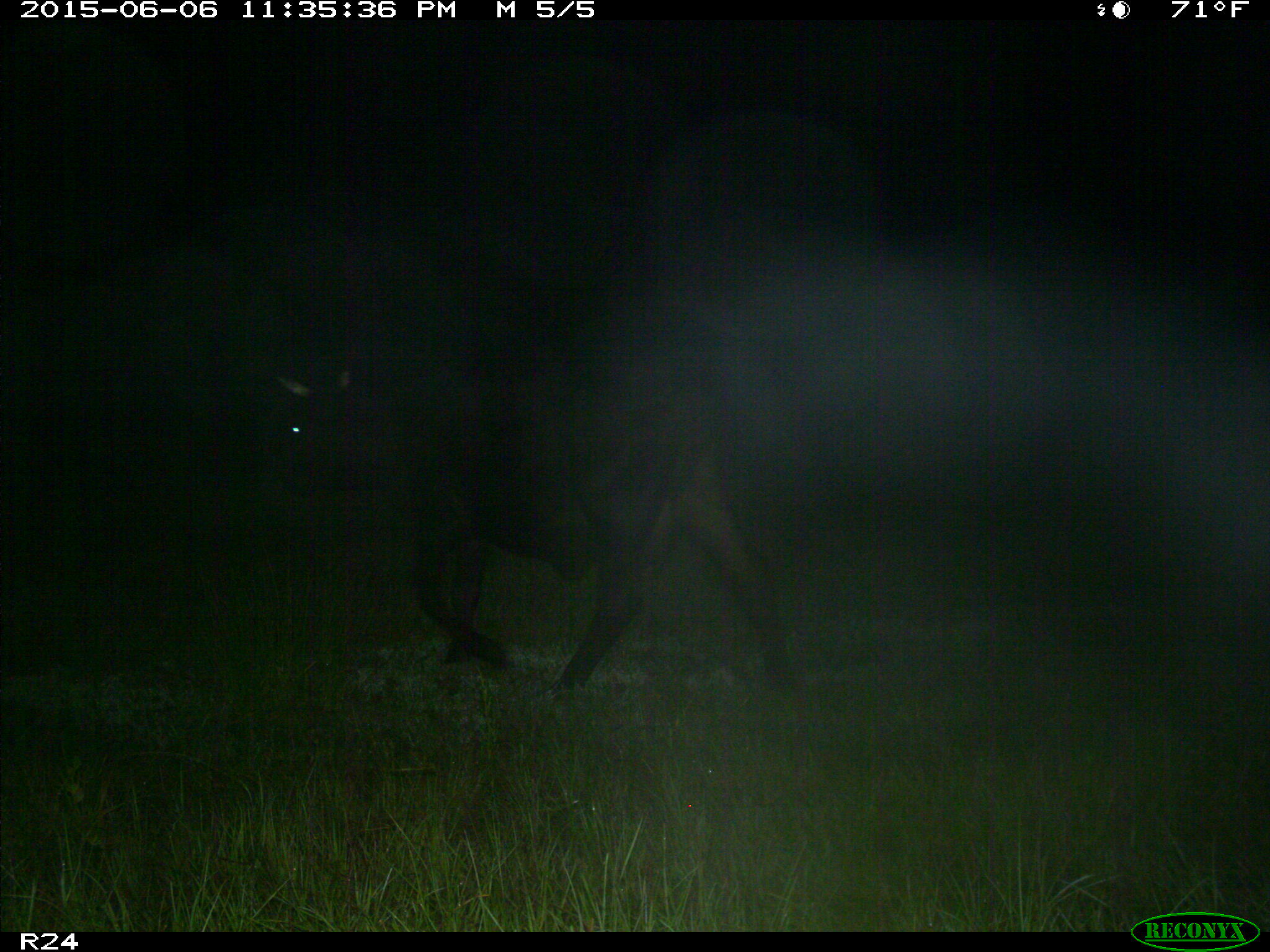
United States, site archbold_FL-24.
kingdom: Animalia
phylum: Chordata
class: Mammalia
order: Artiodactyla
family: Bovidae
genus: Bos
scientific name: Bos taurus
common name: domestic cow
Bos taurus (domestic cow).